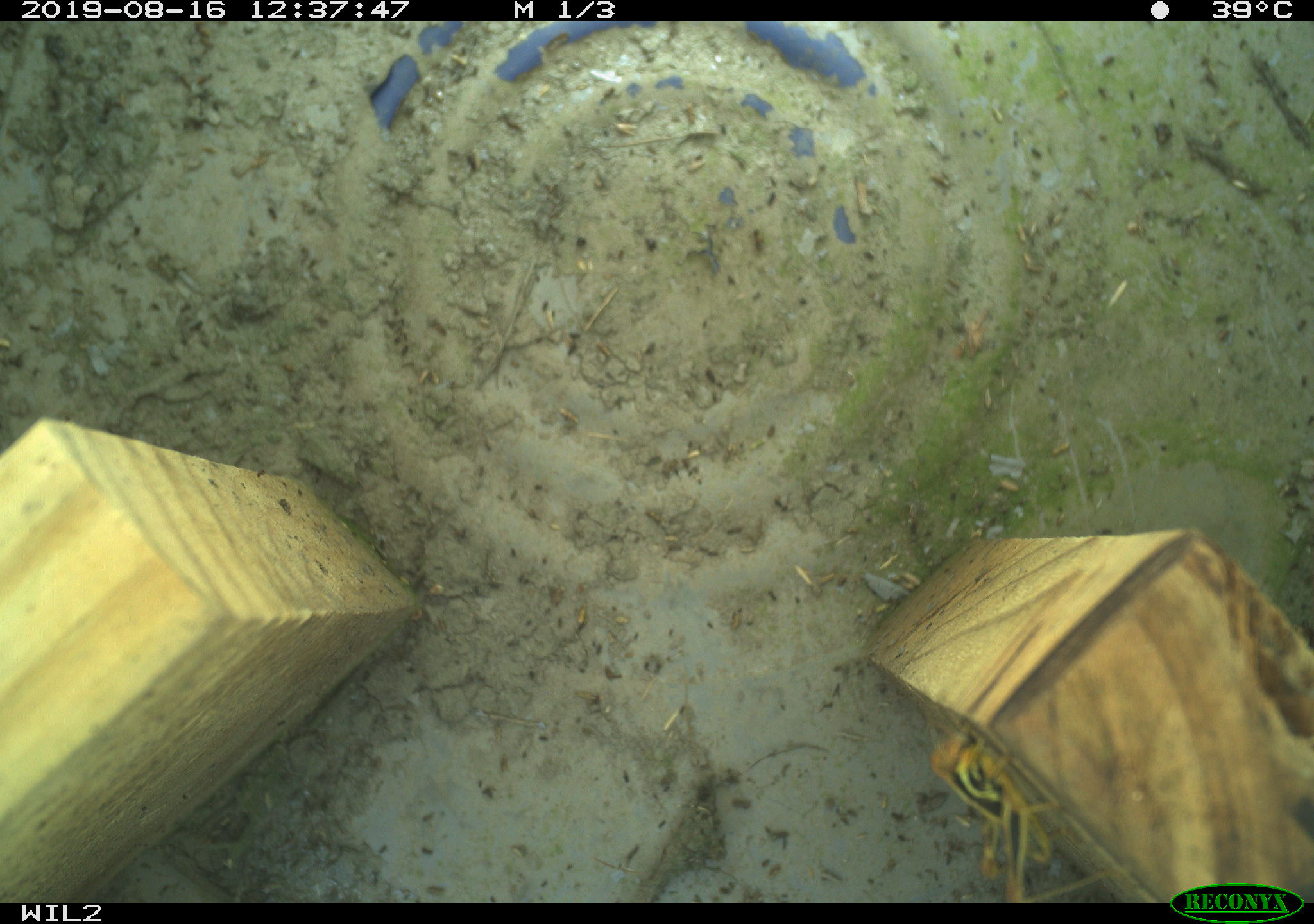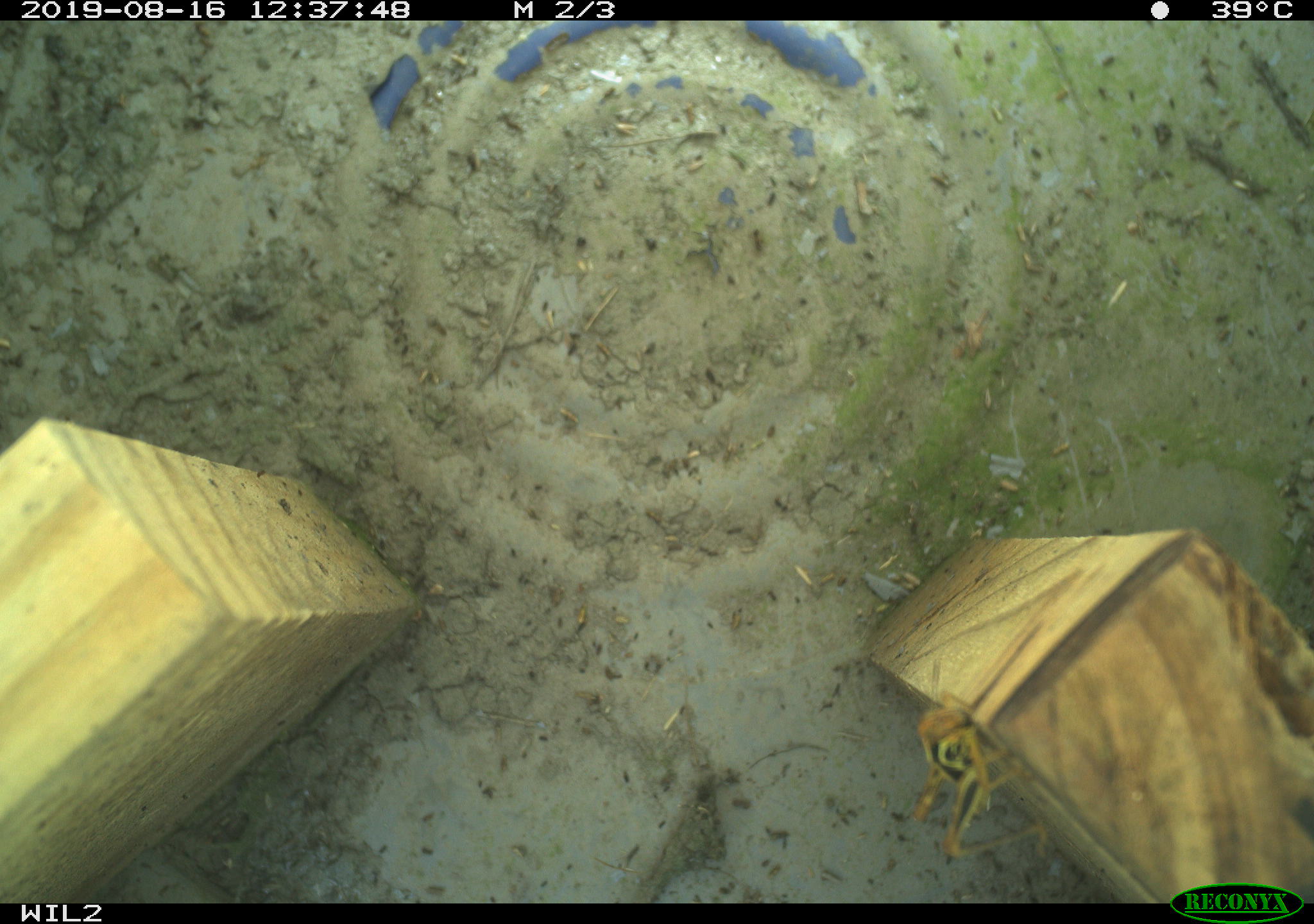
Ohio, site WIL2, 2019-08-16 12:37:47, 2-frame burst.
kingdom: Animalia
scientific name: Animalia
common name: animal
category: invertebrate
Invertebrate (animal) (Animalia).